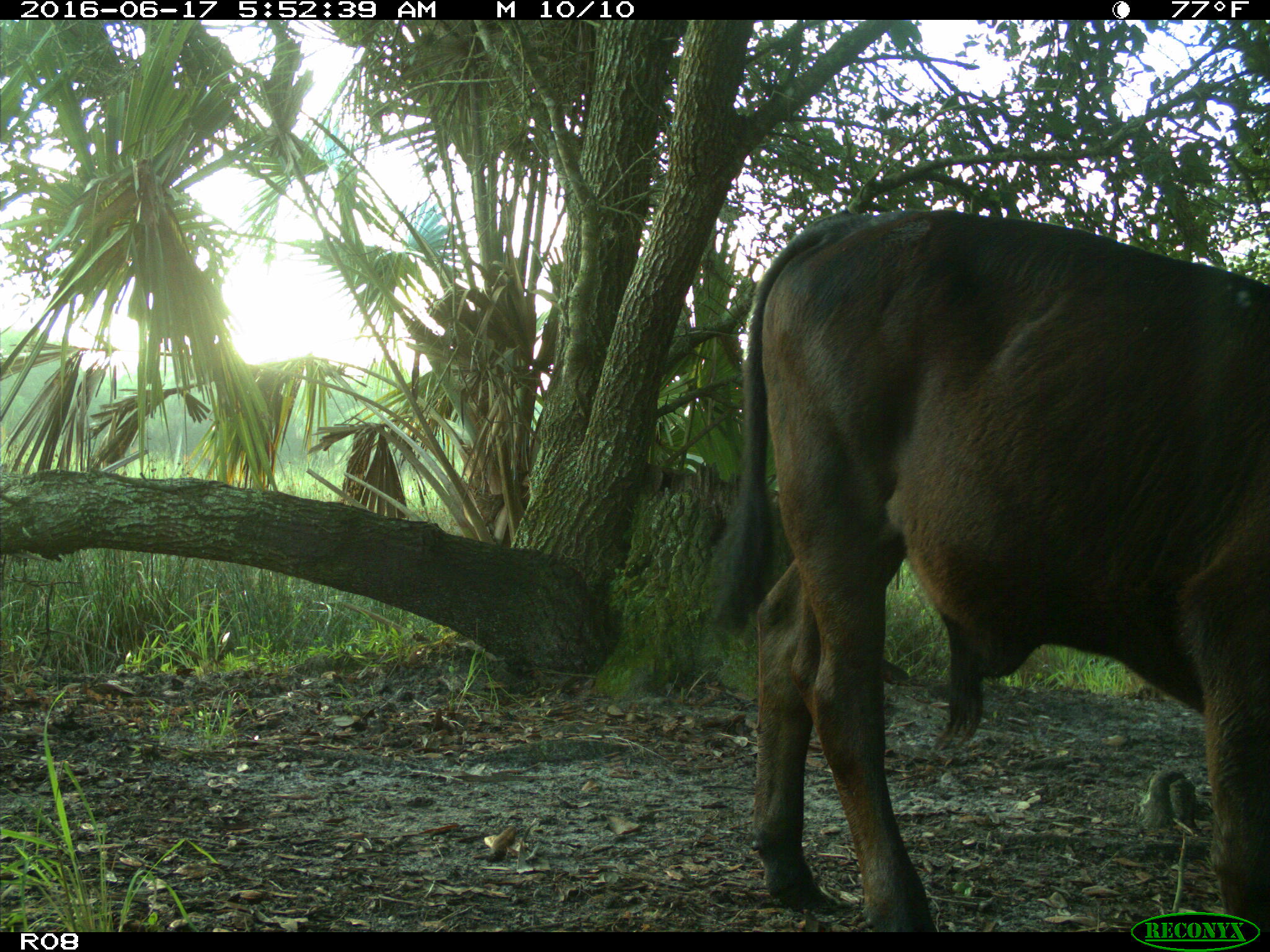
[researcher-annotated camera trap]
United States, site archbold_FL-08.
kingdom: Animalia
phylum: Chordata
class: Mammalia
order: Artiodactyla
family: Bovidae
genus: Bos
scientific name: Bos taurus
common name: domestic cow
Bos taurus (domestic cow).